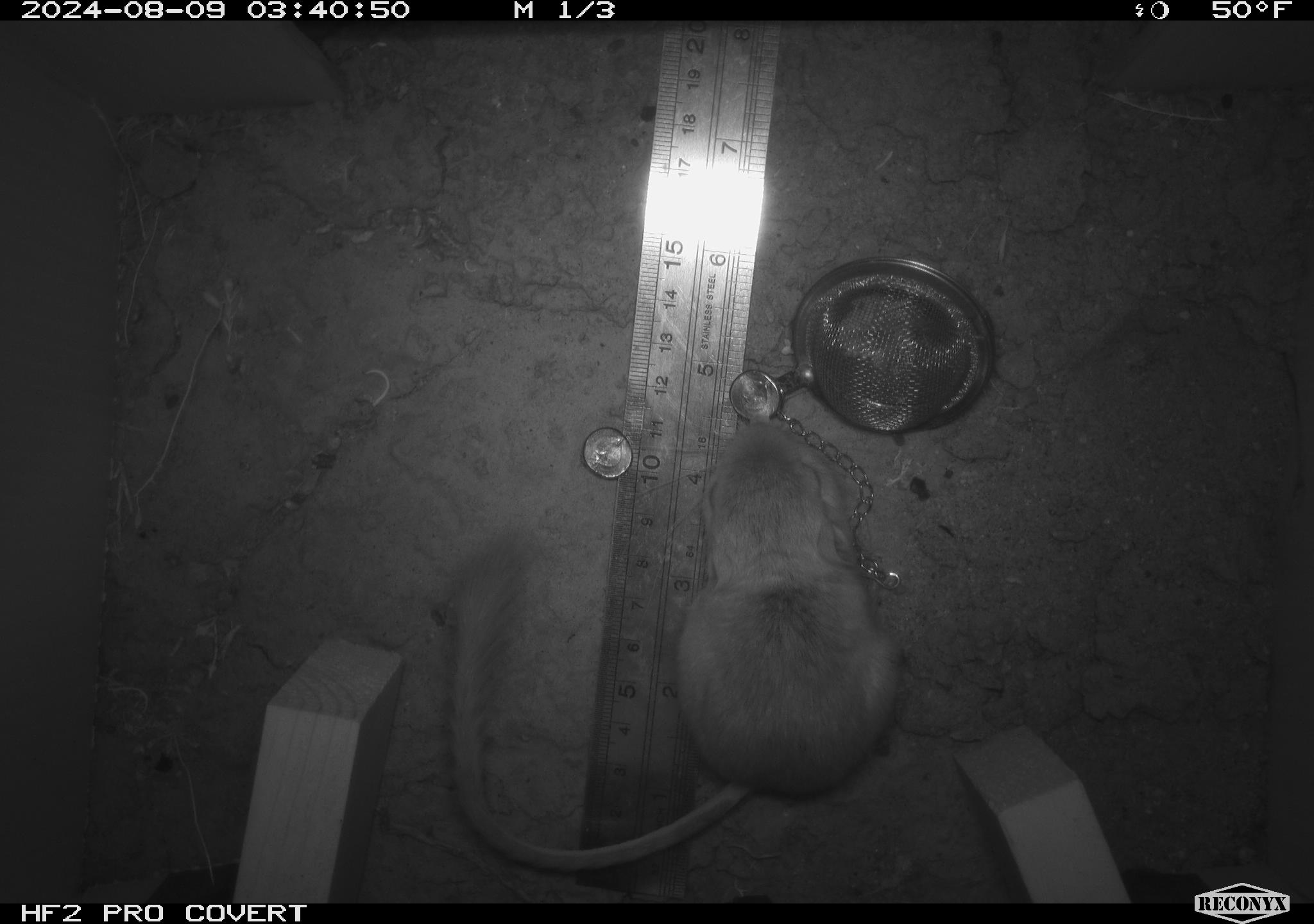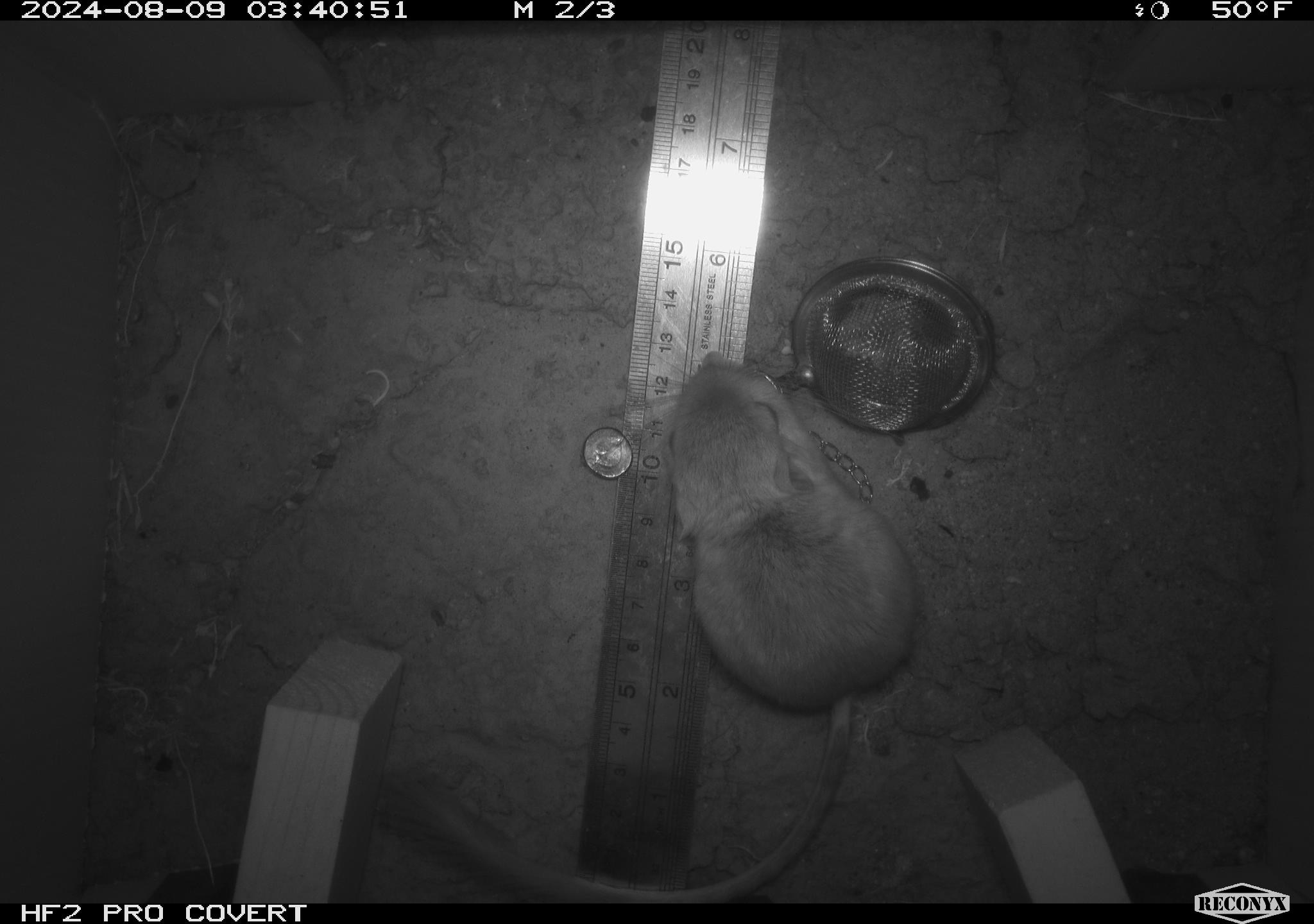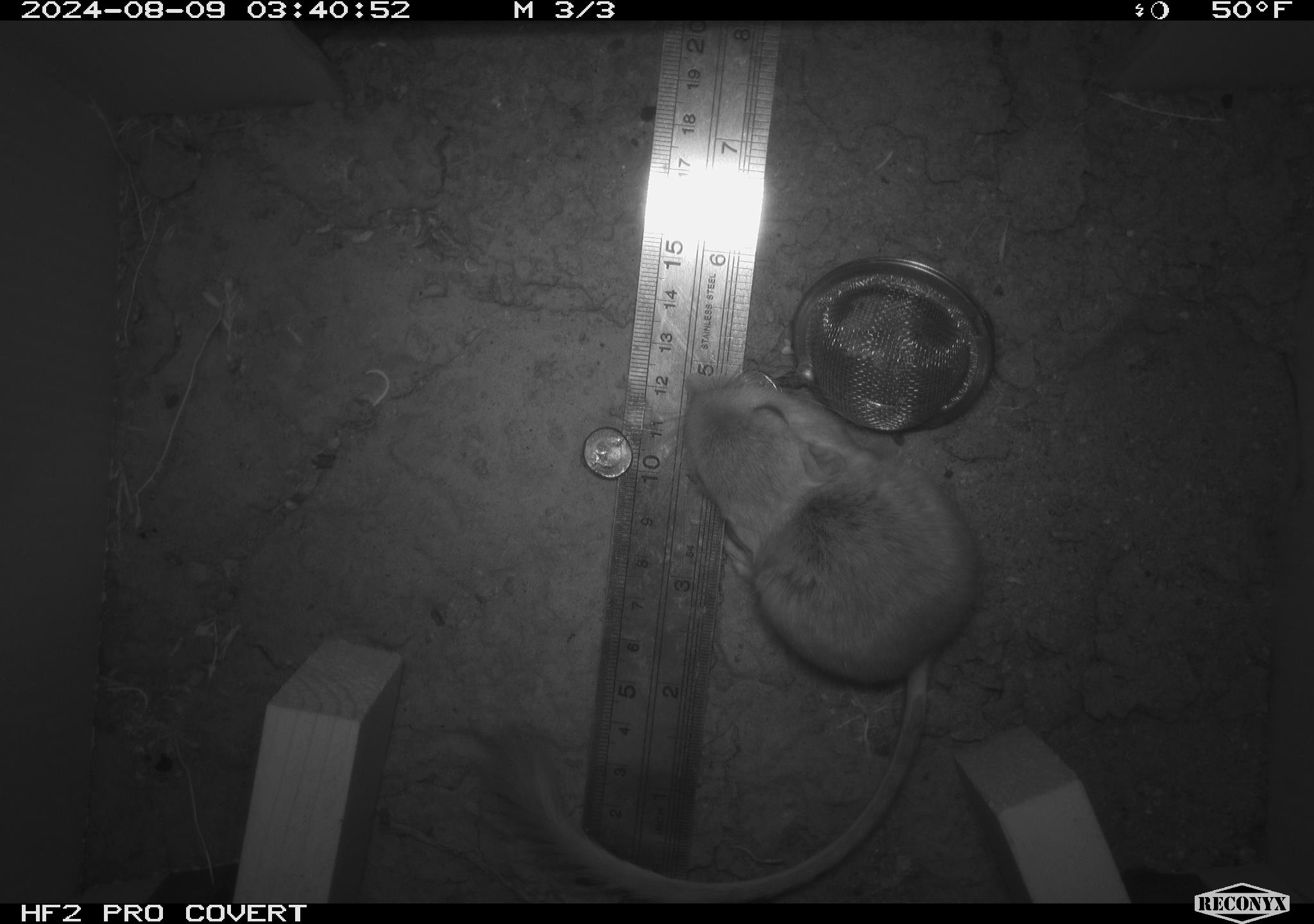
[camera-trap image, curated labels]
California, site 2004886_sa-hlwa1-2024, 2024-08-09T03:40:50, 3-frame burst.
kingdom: Animalia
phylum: Chordata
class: Mammalia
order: Rodentia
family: Heteromyidae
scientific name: Heteromyidae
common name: kangaroo rats and pocket mice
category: heteromyidae family